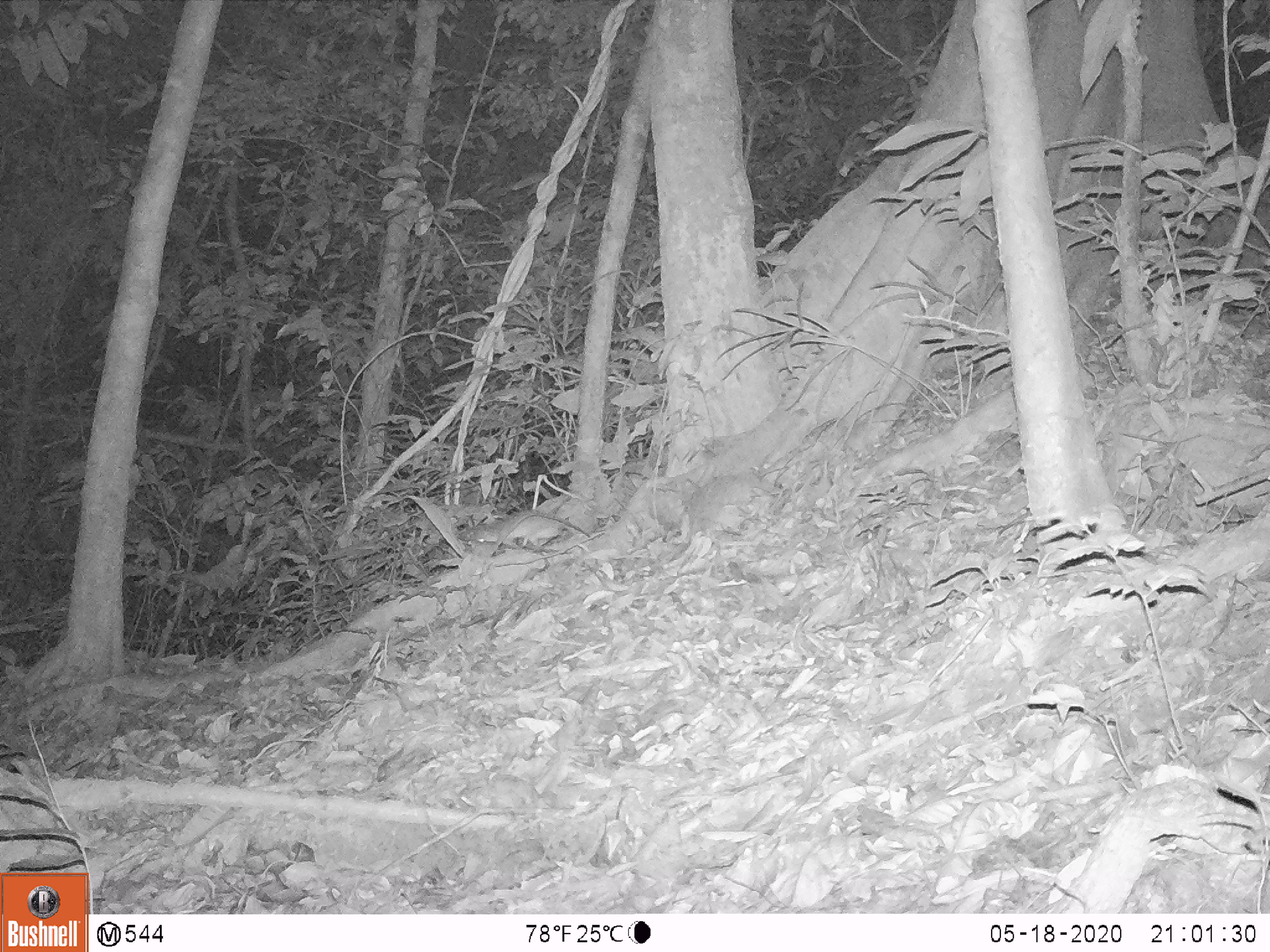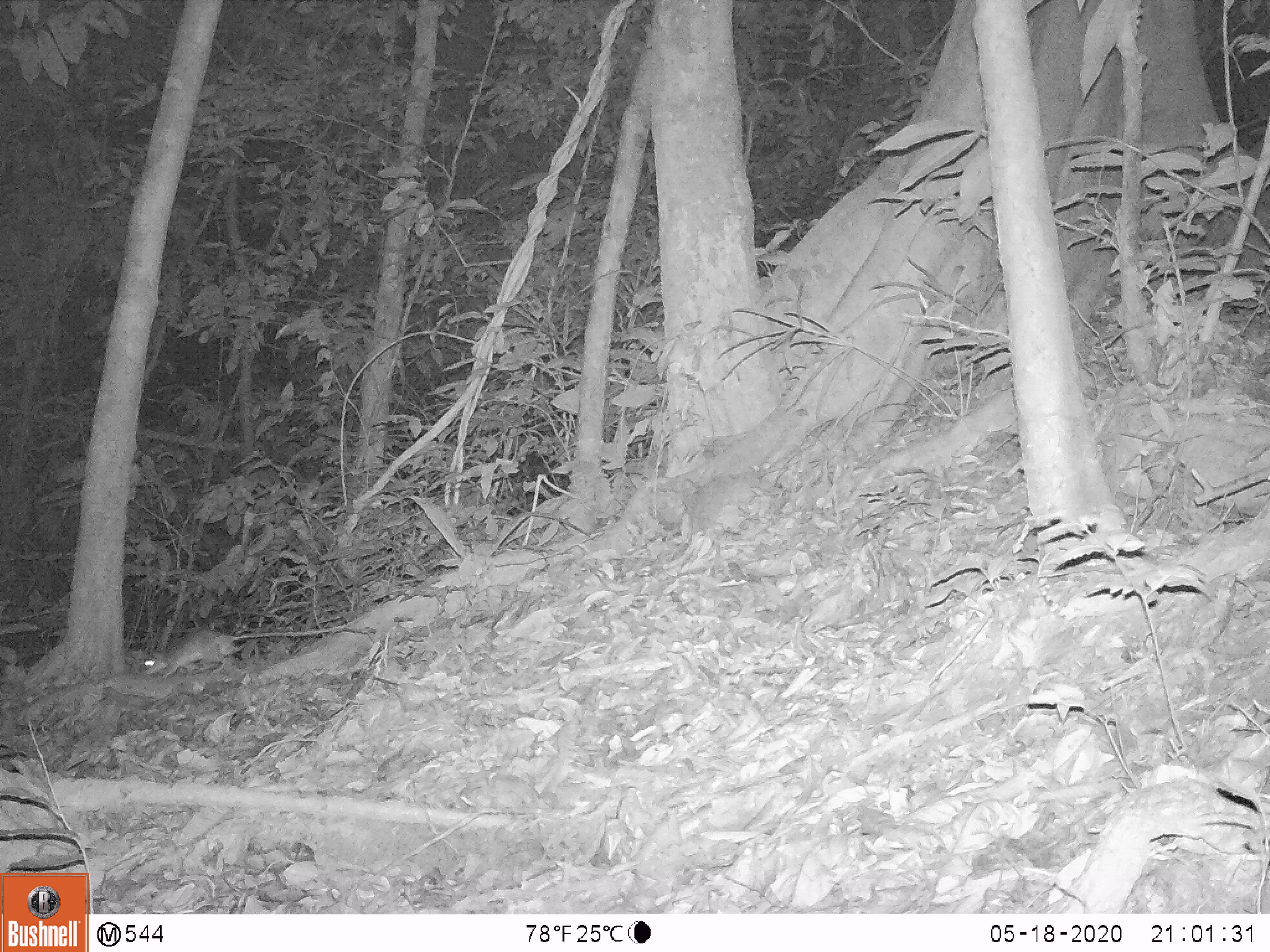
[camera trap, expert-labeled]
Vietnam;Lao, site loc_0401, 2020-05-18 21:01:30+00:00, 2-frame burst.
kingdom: Animalia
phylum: Chordata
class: Mammalia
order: Rodentia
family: Muridae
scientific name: Muridae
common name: old-world mice and rats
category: unidentified murid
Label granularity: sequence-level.